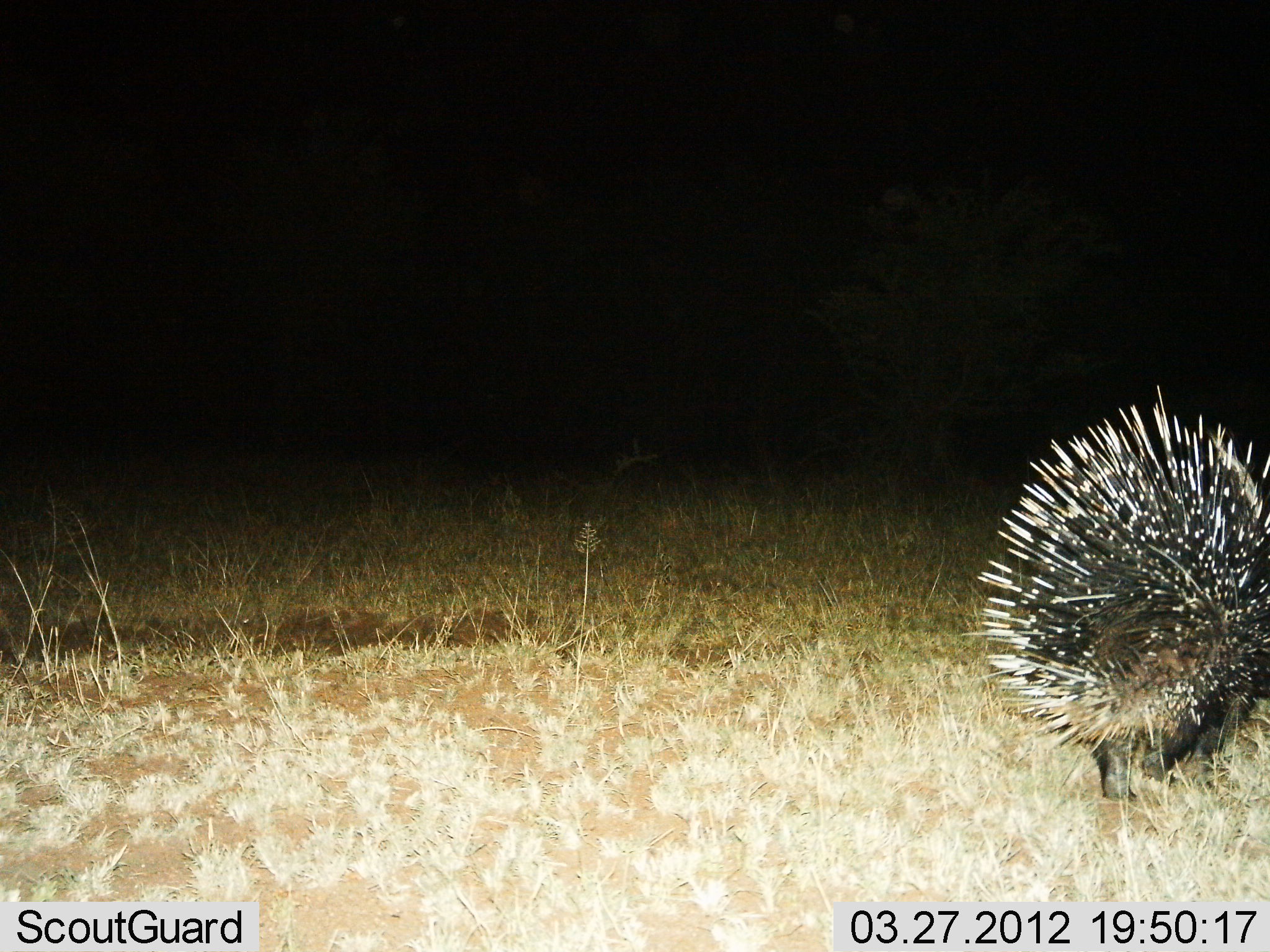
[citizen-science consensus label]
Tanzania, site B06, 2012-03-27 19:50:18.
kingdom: Animalia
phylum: Chordata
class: Mammalia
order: Rodentia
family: Hystricidae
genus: Hystrix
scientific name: Hystrix cristata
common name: crested porcupine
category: porcupine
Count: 1.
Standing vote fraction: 62%.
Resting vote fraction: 0%.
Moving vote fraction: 44%.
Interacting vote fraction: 0%.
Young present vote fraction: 0%.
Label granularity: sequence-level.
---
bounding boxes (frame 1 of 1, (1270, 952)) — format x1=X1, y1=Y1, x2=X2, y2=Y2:
animal: x1=957, y1=378, x2=1270, y2=806